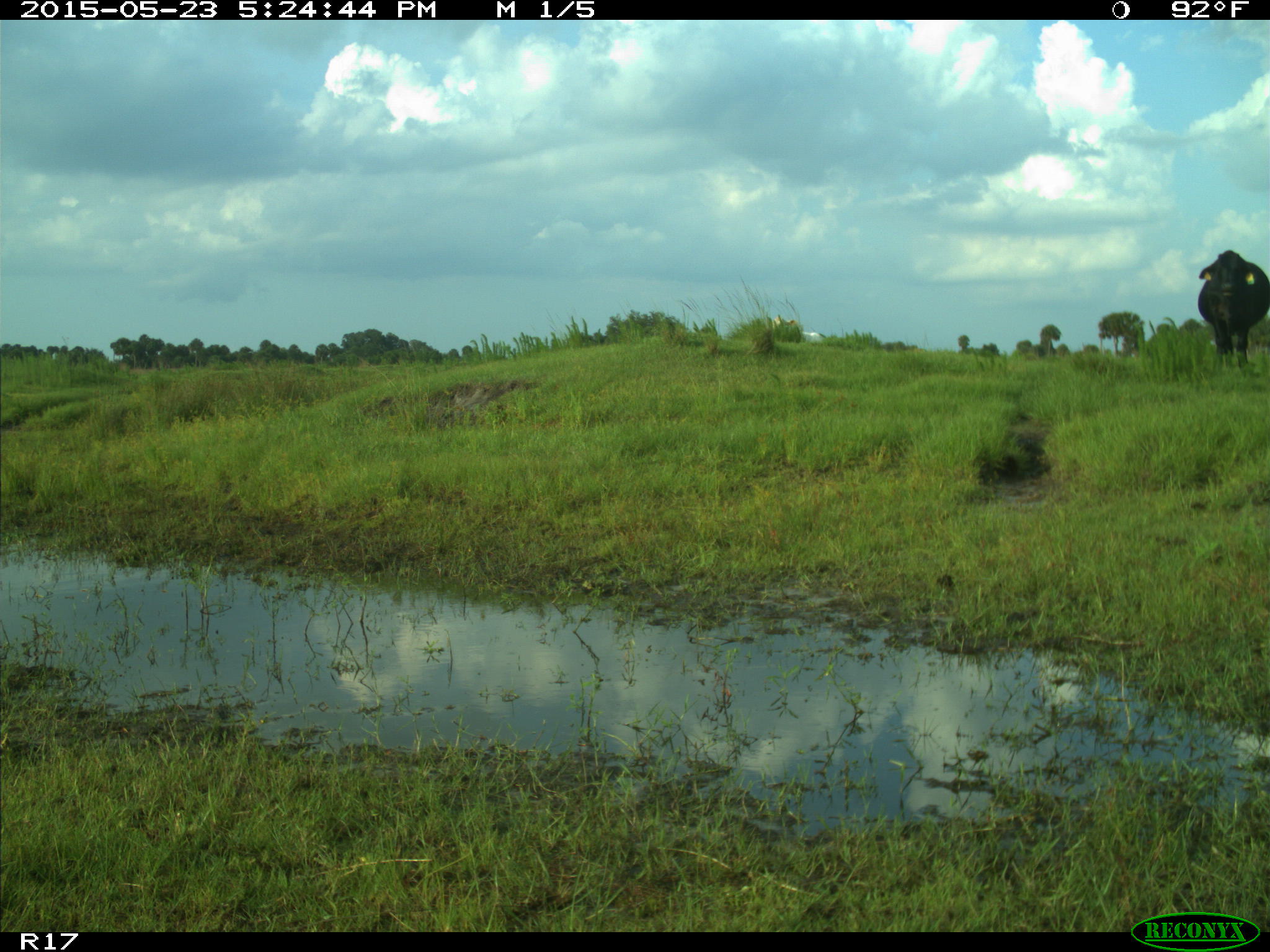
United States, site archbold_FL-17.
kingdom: Animalia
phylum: Chordata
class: Mammalia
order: Artiodactyla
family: Bovidae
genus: Bos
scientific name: Bos taurus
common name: domestic cow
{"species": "Bos taurus (domestic cow)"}